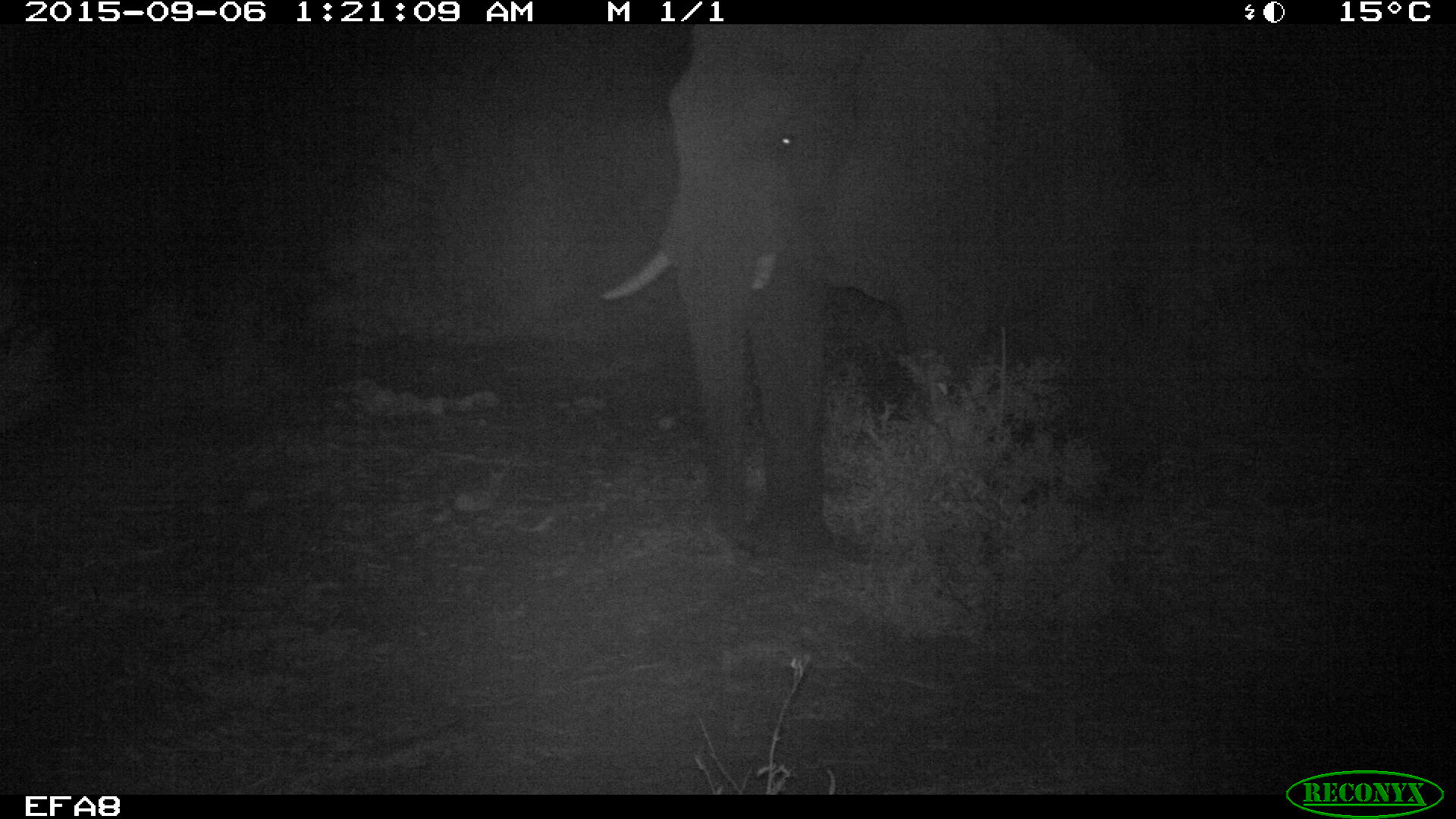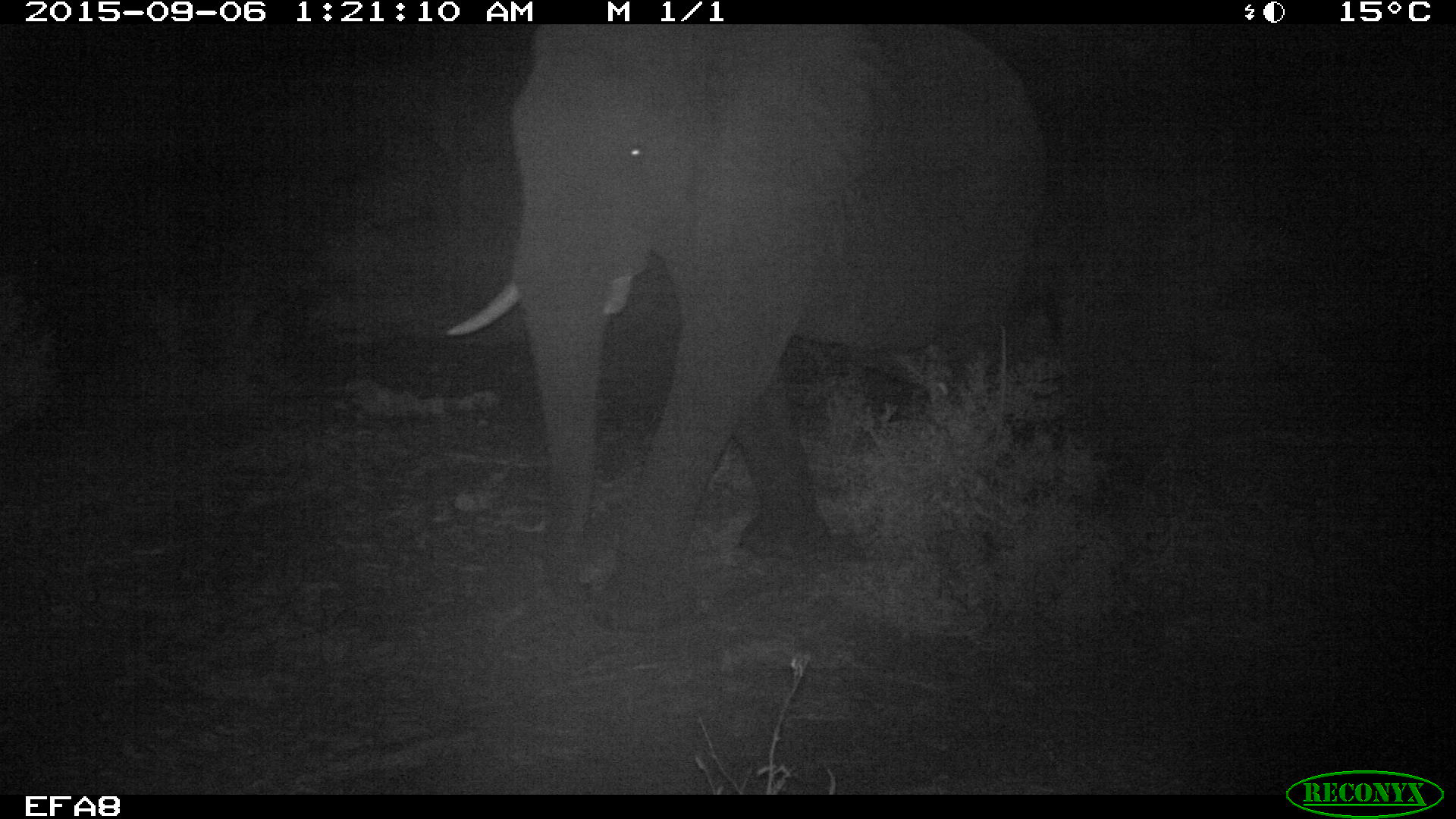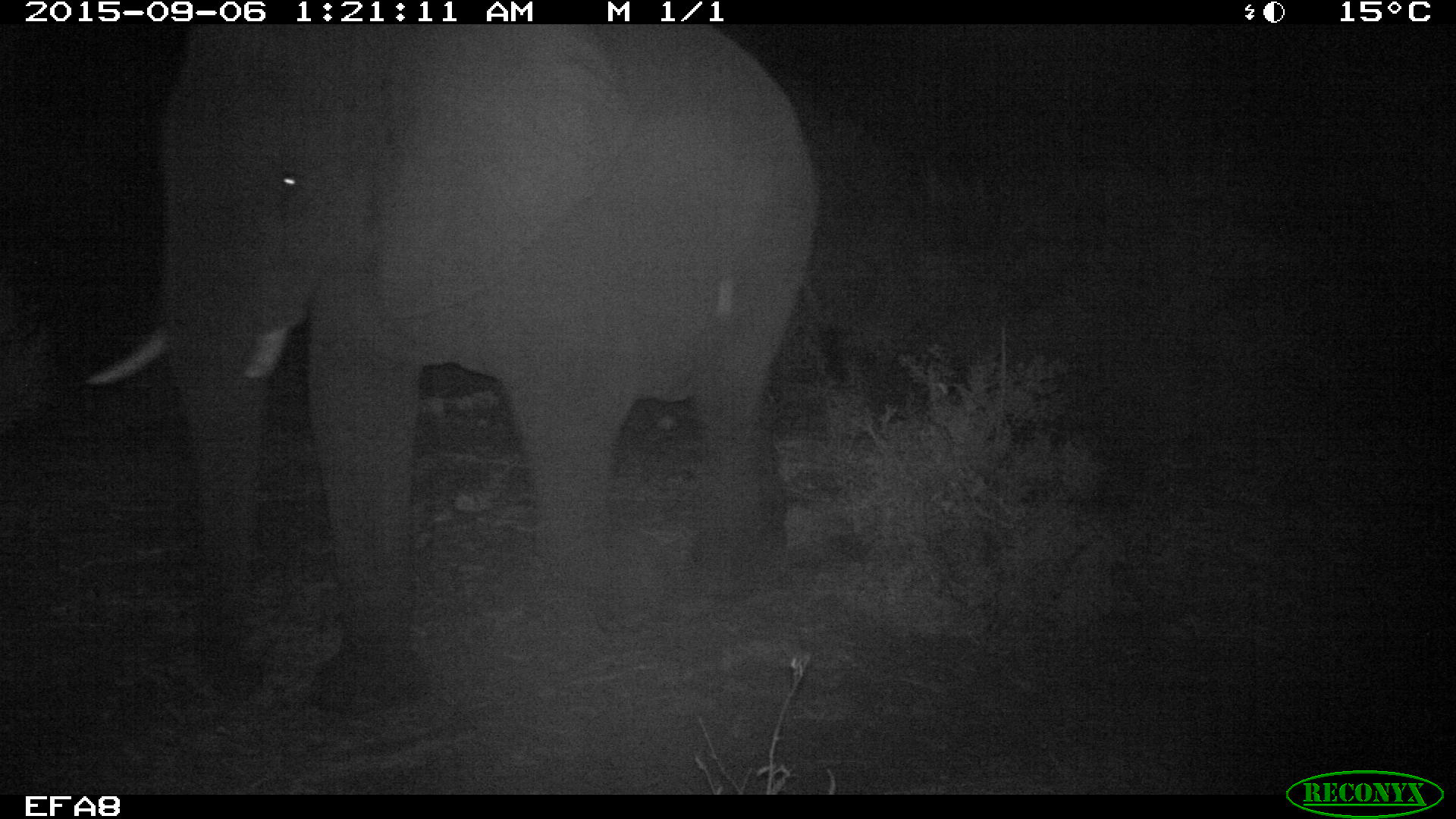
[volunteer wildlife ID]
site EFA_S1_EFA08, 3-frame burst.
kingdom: Animalia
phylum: Chordata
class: Mammalia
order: Proboscidea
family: Elephantidae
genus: Loxodonta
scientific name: Loxodonta africana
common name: african bush elephant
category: elephant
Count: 1.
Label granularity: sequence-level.